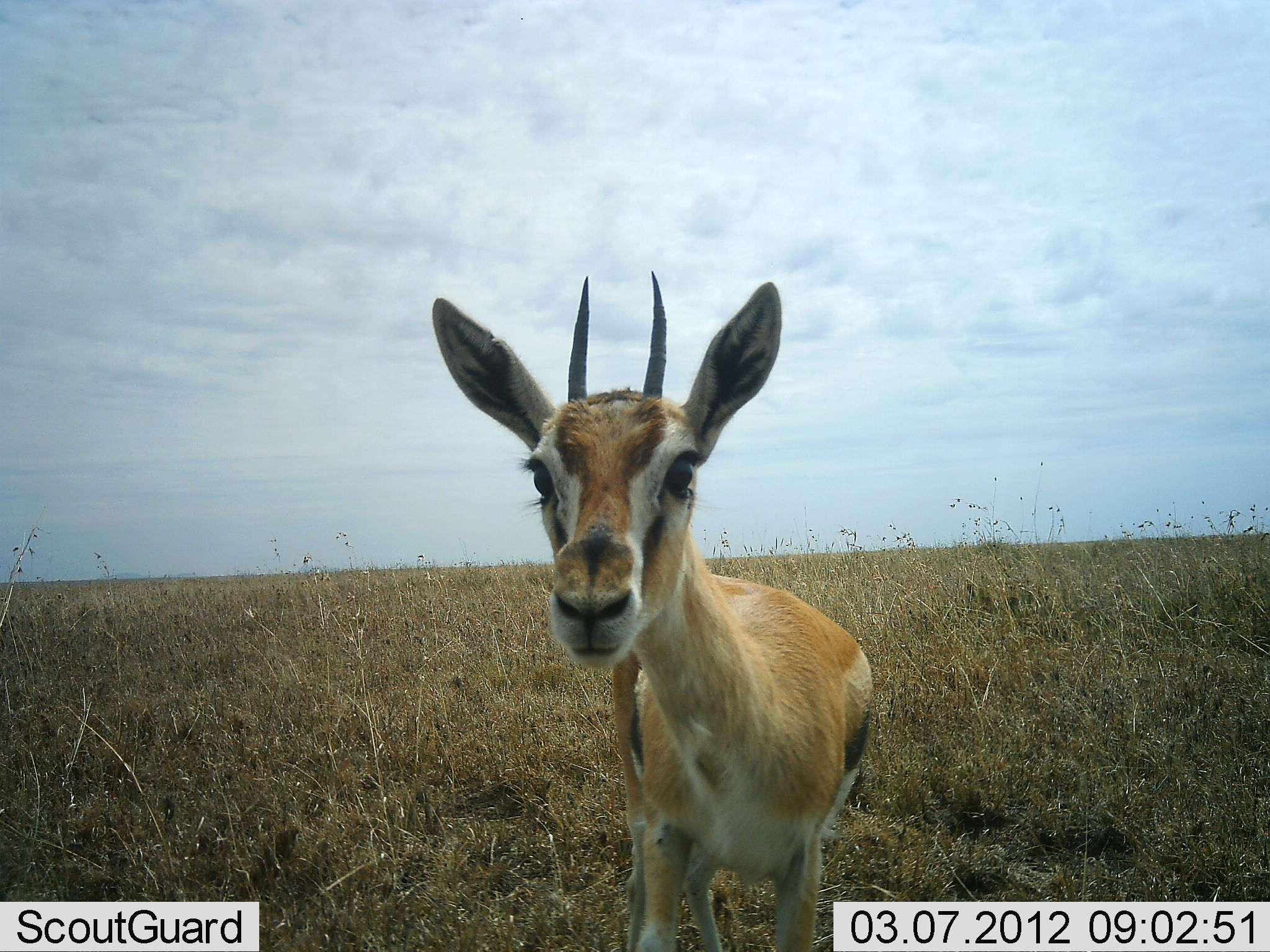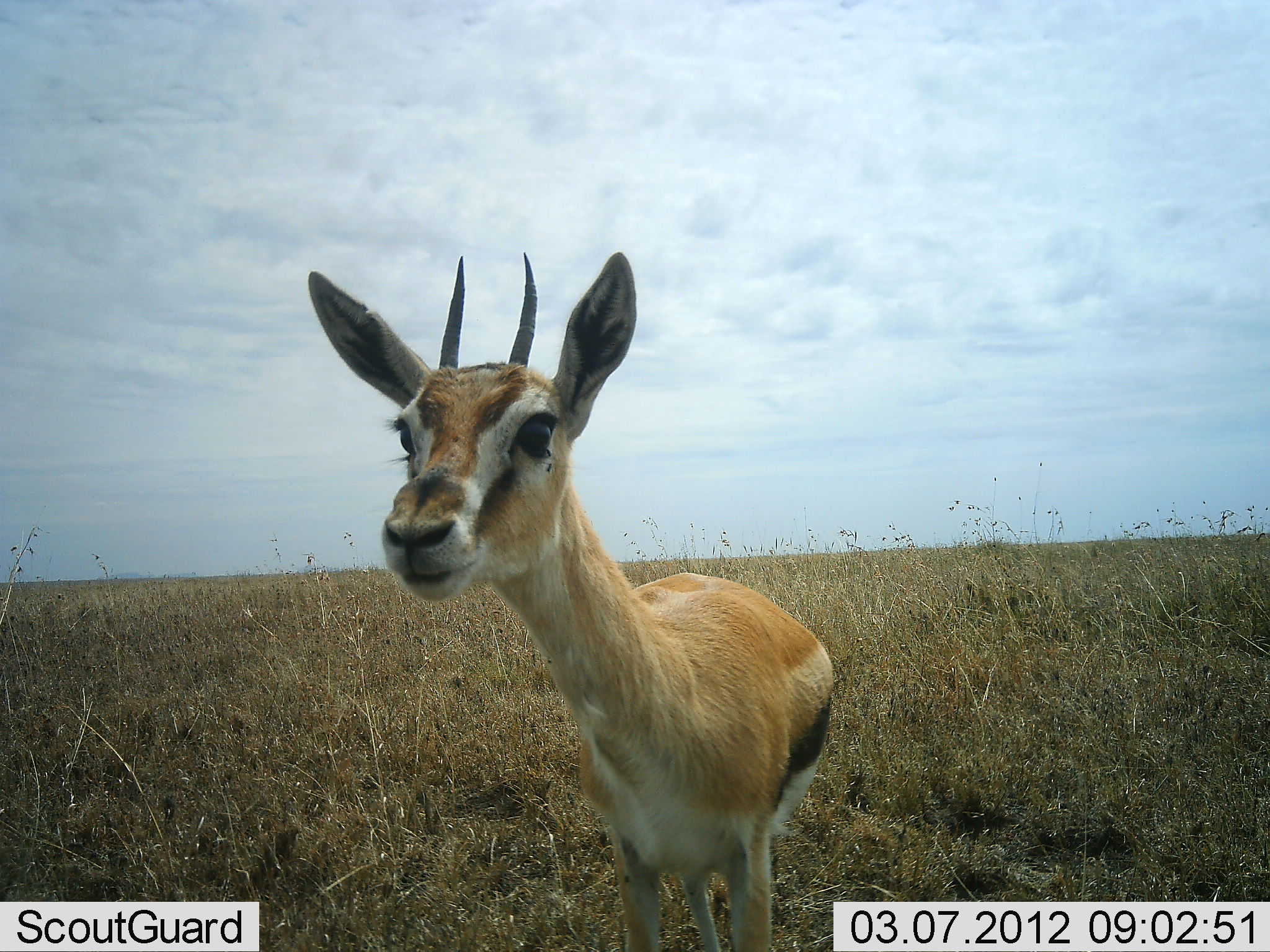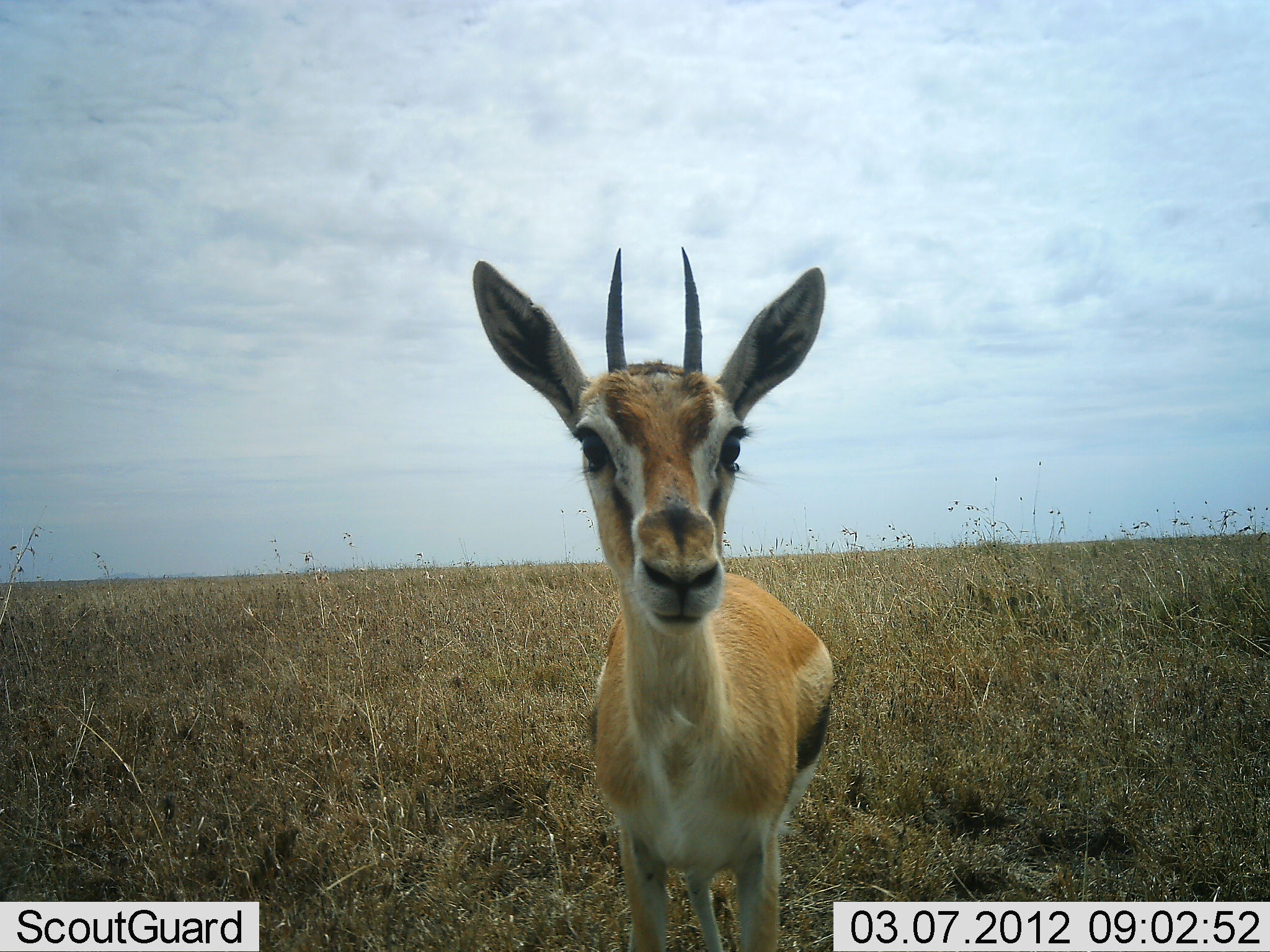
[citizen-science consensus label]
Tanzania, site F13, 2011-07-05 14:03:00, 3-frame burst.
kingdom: Animalia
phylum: Chordata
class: Mammalia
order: Artiodactyla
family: Bovidae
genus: Eudorcas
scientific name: Eudorcas thomsonii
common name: thomson's gazelle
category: gazellethomsons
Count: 1.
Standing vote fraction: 100%.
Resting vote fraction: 0%.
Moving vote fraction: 0%.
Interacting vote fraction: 0%.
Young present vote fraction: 0%.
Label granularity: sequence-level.